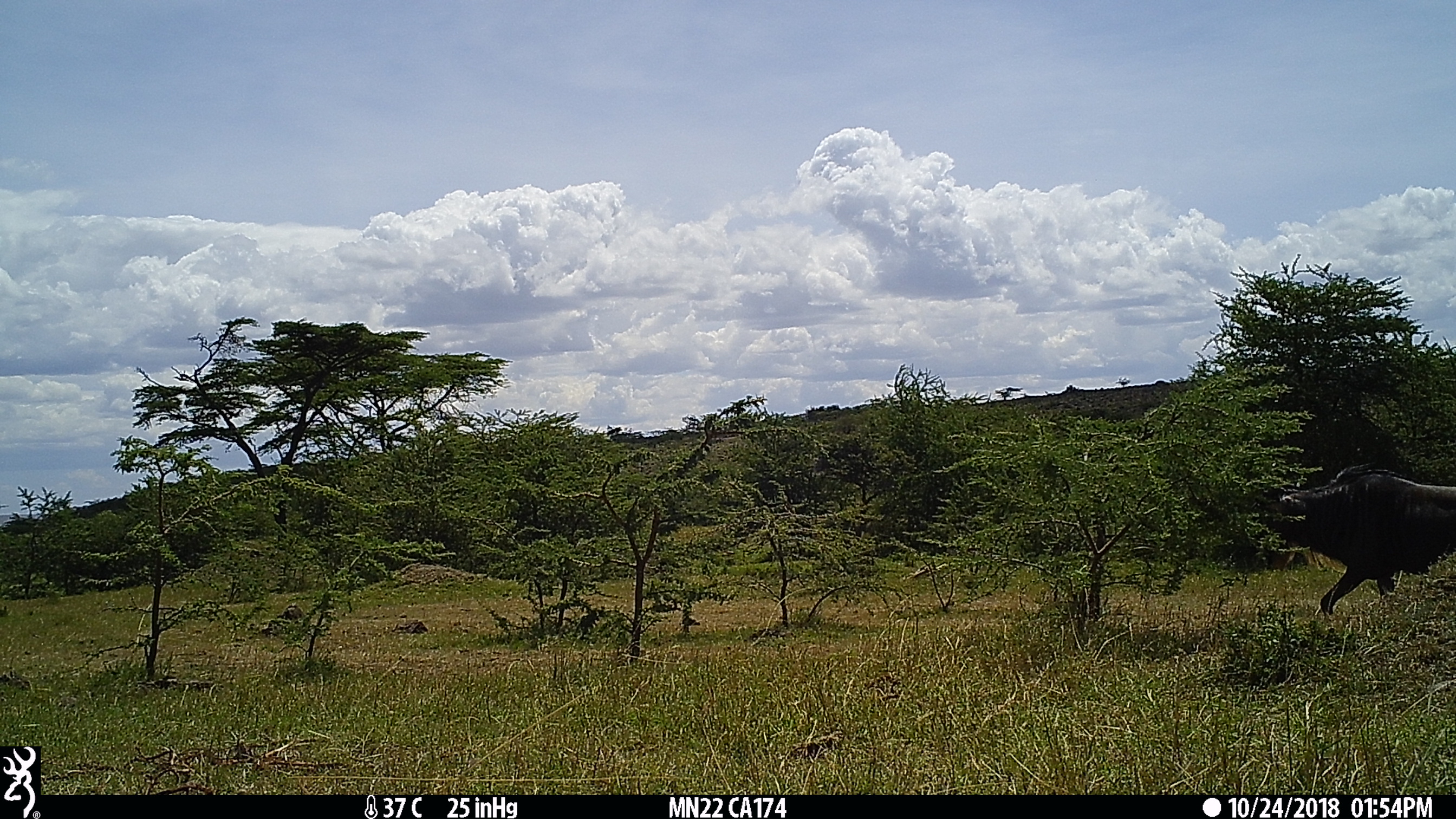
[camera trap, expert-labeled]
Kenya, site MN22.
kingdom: Animalia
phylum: Chordata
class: Mammalia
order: Artiodactyla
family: Bovidae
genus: Connochaetes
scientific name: Connochaetes taurinus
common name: blue wildebeest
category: wildebeest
Wildebeest (blue wildebeest) (Connochaetes taurinus).